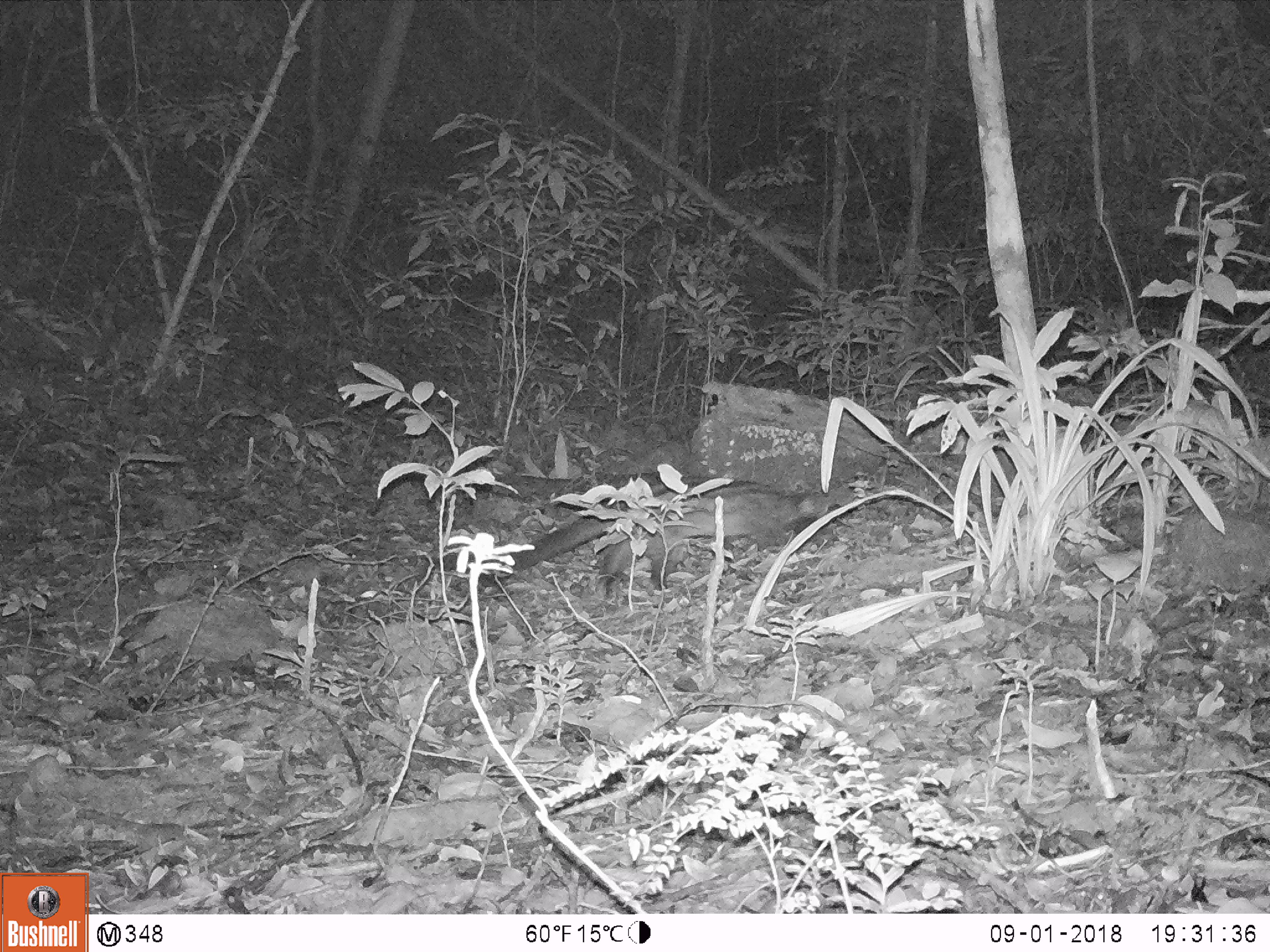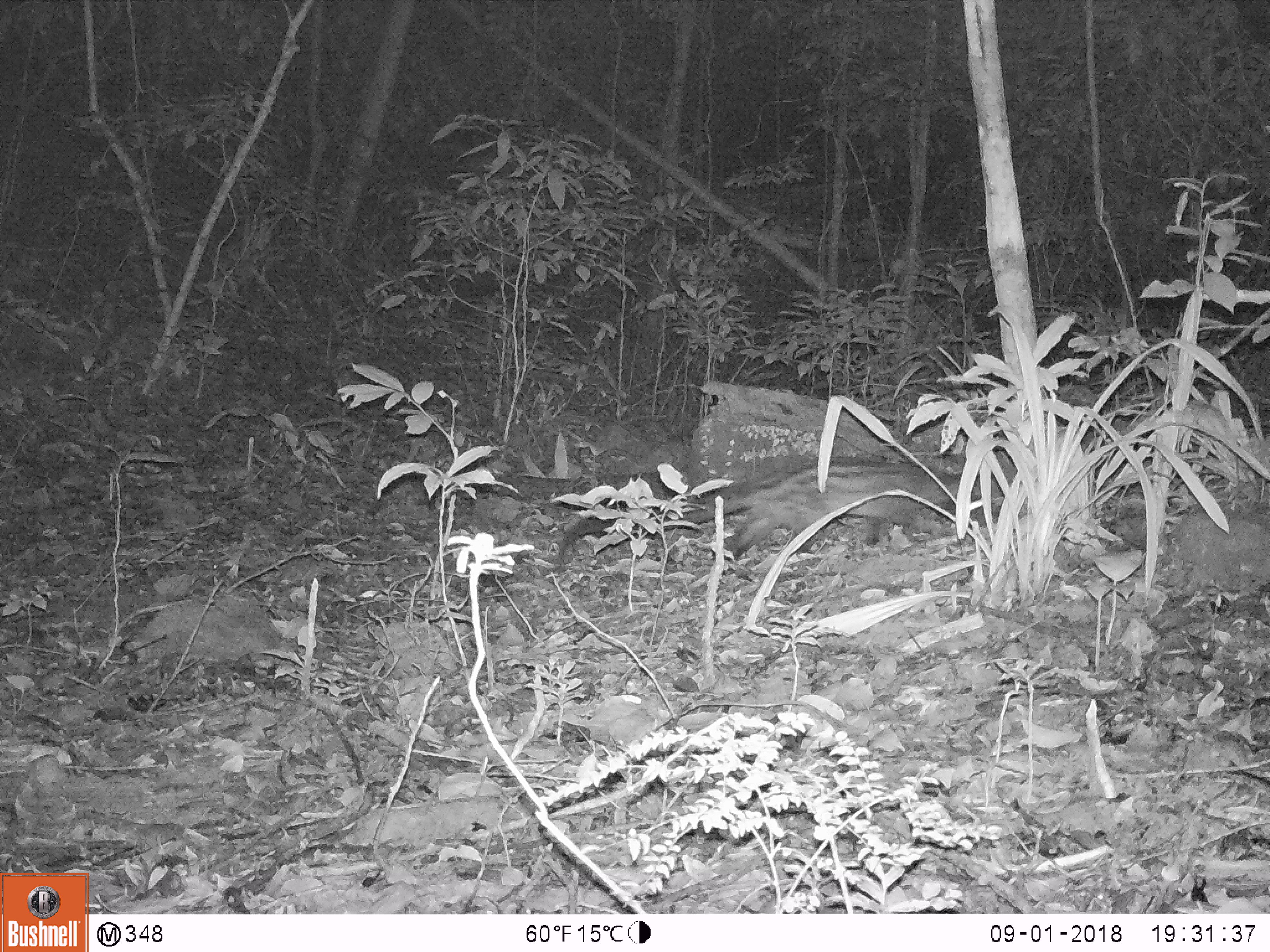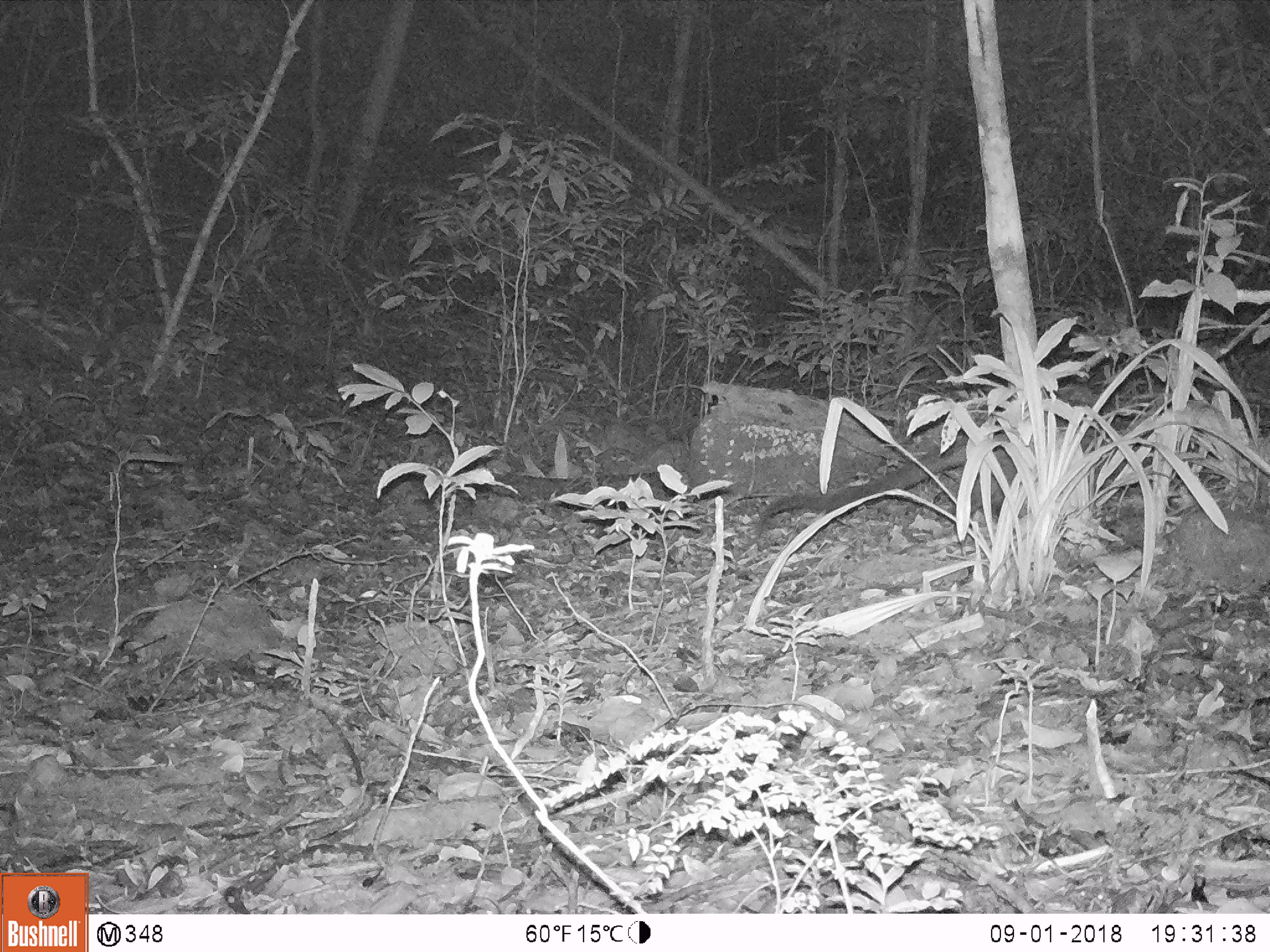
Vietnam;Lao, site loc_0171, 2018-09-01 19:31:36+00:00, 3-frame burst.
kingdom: Animalia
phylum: Chordata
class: Mammalia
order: Carnivora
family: Viverridae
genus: Paradoxurus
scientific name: Paradoxurus hermaphroditus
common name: common palm civet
Common palm civet (Paradoxurus hermaphroditus). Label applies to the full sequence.